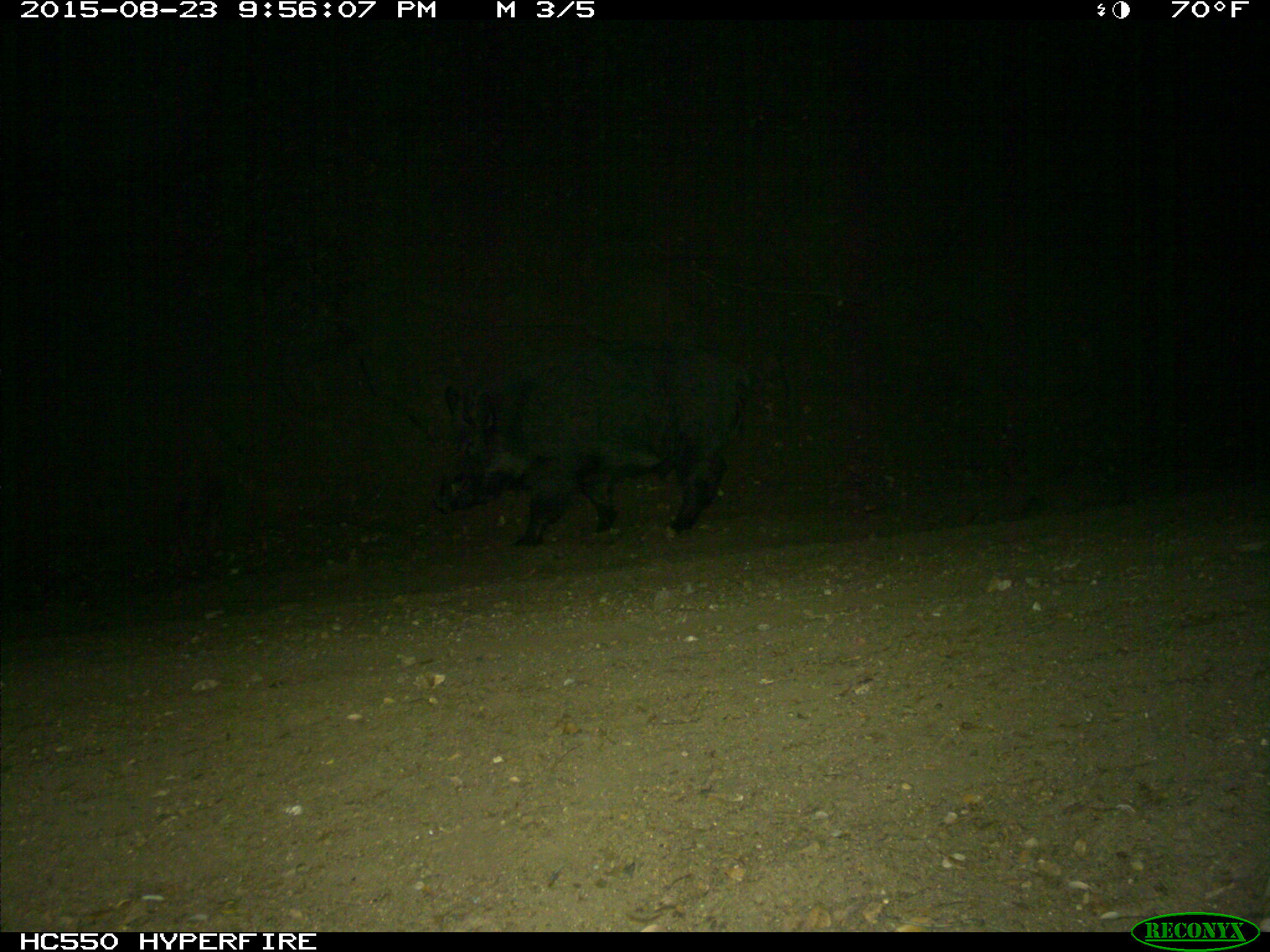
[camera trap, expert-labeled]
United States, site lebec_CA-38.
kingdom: Animalia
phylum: Chordata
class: Mammalia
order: Artiodactyla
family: Suidae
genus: Sus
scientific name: Sus scrofa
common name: wild boar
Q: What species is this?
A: Sus scrofa (wild boar).